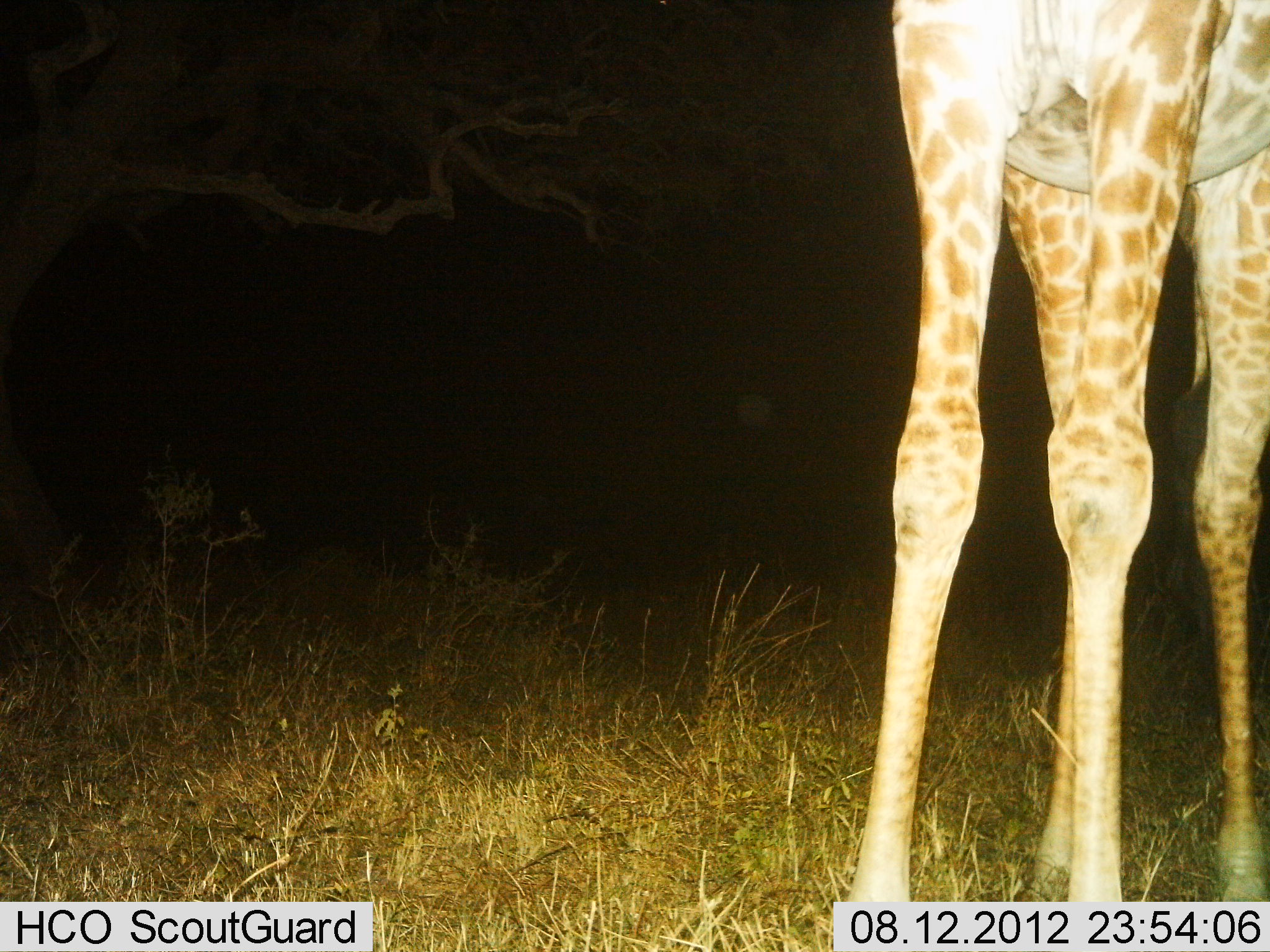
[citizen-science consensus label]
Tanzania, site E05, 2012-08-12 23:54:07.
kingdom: Animalia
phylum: Chordata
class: Mammalia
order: Artiodactyla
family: Giraffidae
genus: Giraffa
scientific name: Giraffa camelopardalis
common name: giraffe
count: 1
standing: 80%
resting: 0%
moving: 10%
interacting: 0%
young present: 0%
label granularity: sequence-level